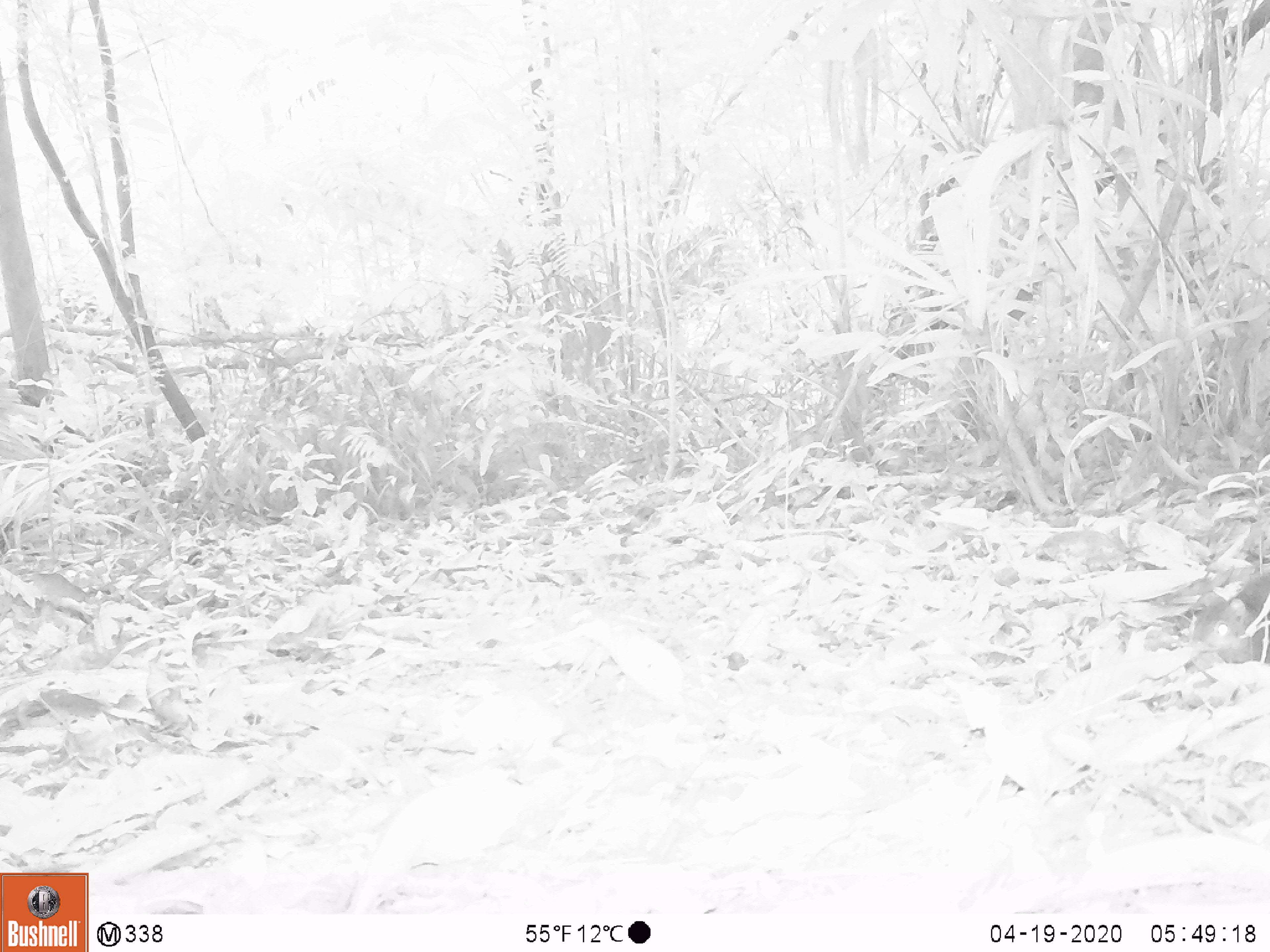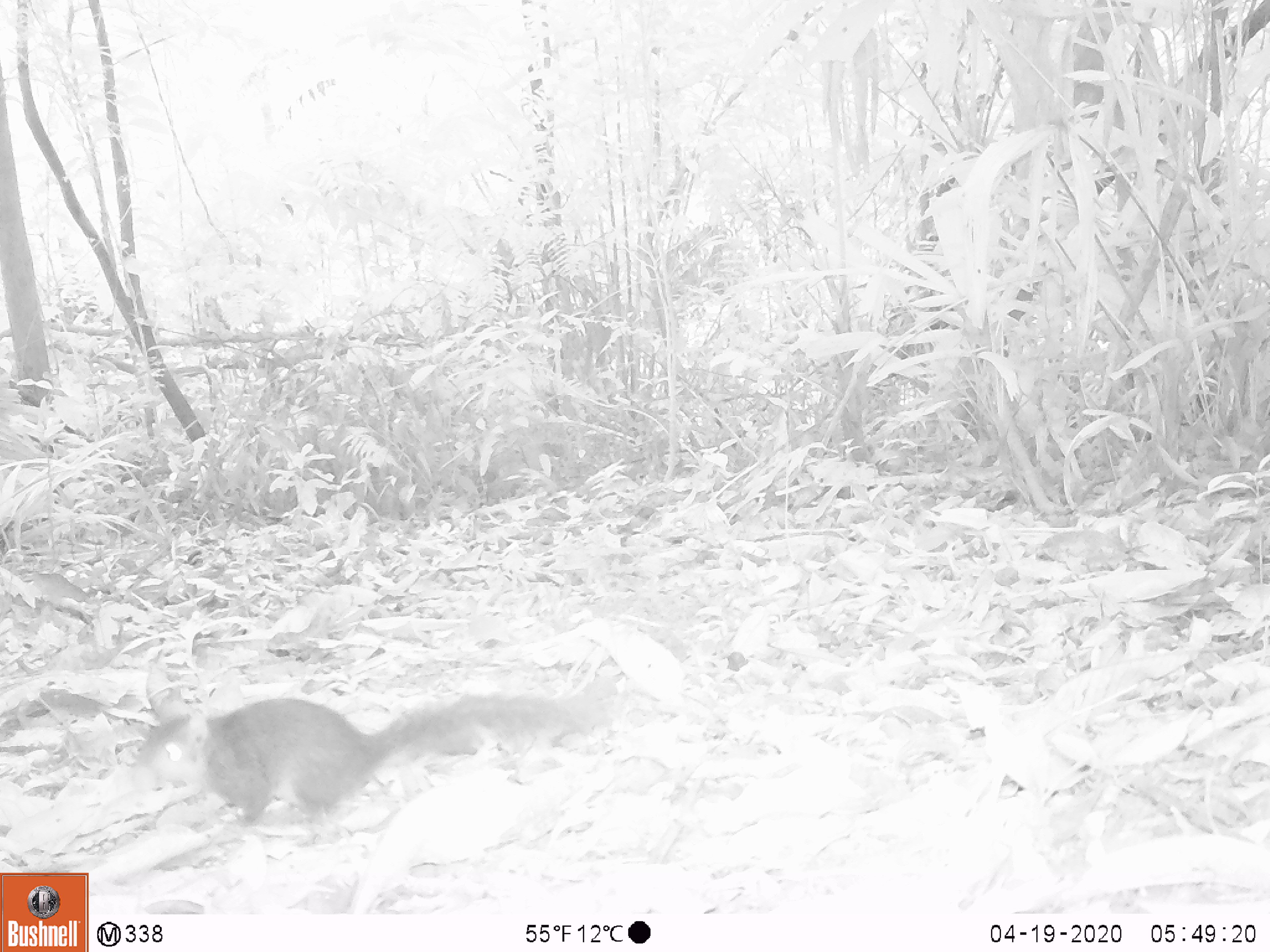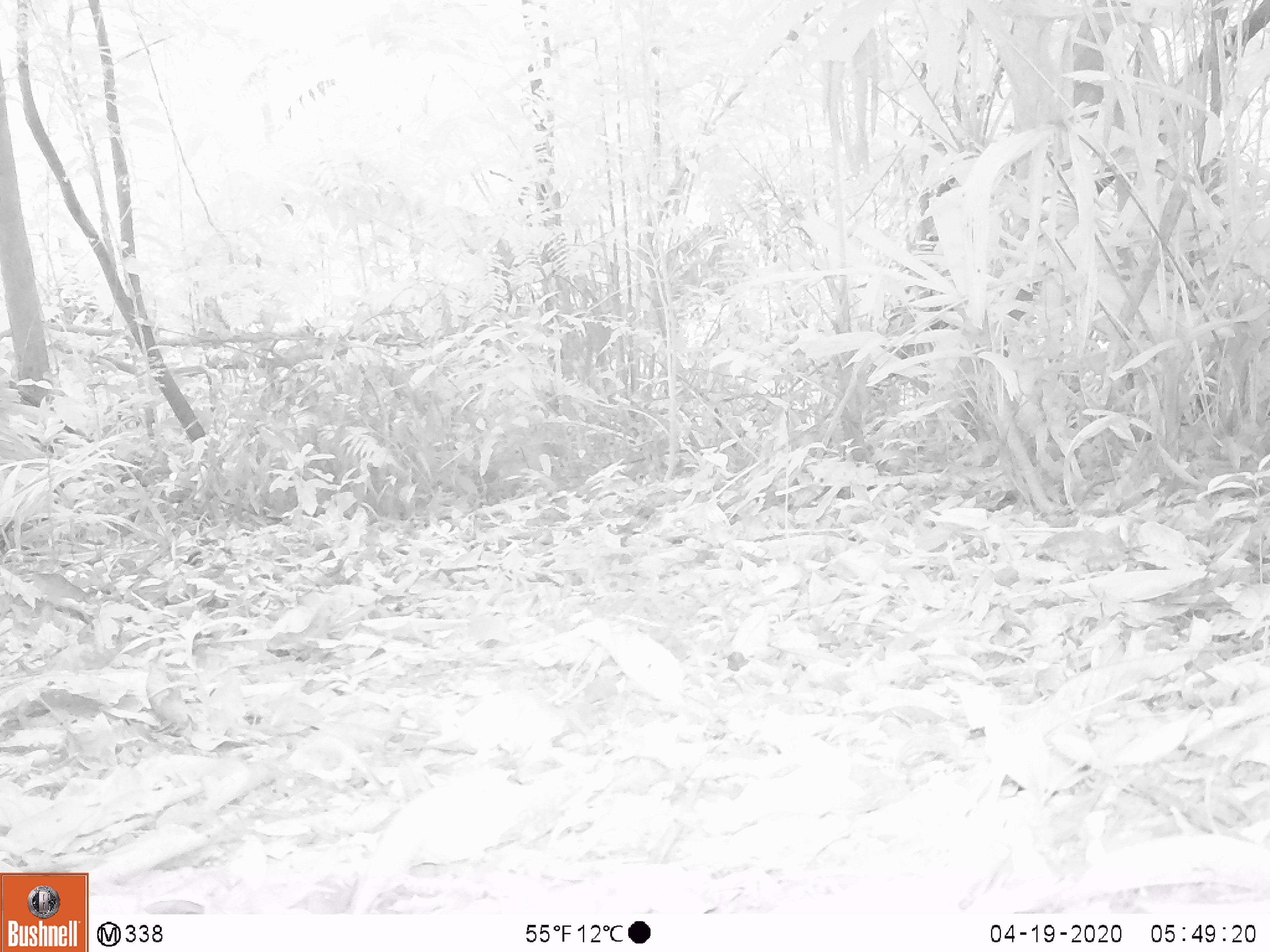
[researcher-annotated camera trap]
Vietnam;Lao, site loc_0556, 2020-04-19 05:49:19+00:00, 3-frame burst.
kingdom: Animalia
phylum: Chordata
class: Mammalia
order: Rodentia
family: Sciuridae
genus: Dremomys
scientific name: Dremomys rufigenis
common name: red-cheeked squirrel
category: red cheeked squirrel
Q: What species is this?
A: Red cheeked squirrel (red-cheeked squirrel) (Dremomys rufigenis).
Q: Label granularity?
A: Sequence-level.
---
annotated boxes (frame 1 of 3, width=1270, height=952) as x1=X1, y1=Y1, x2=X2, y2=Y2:
red cheeked squirrel: x1=1189, y1=572, x2=1270, y2=663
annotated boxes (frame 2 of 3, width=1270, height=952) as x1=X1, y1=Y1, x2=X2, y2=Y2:
red cheeked squirrel: x1=125, y1=690, x2=614, y2=825